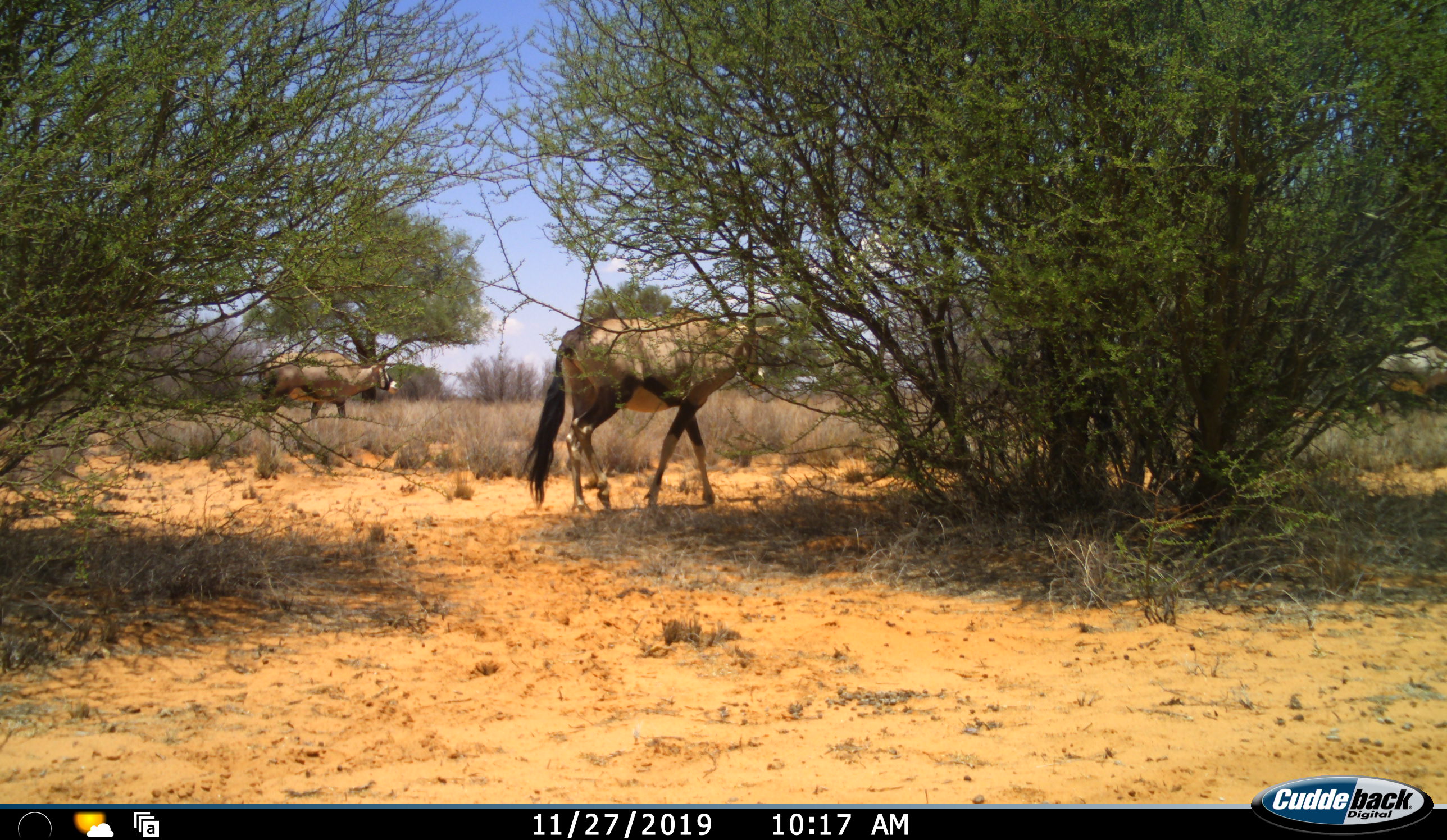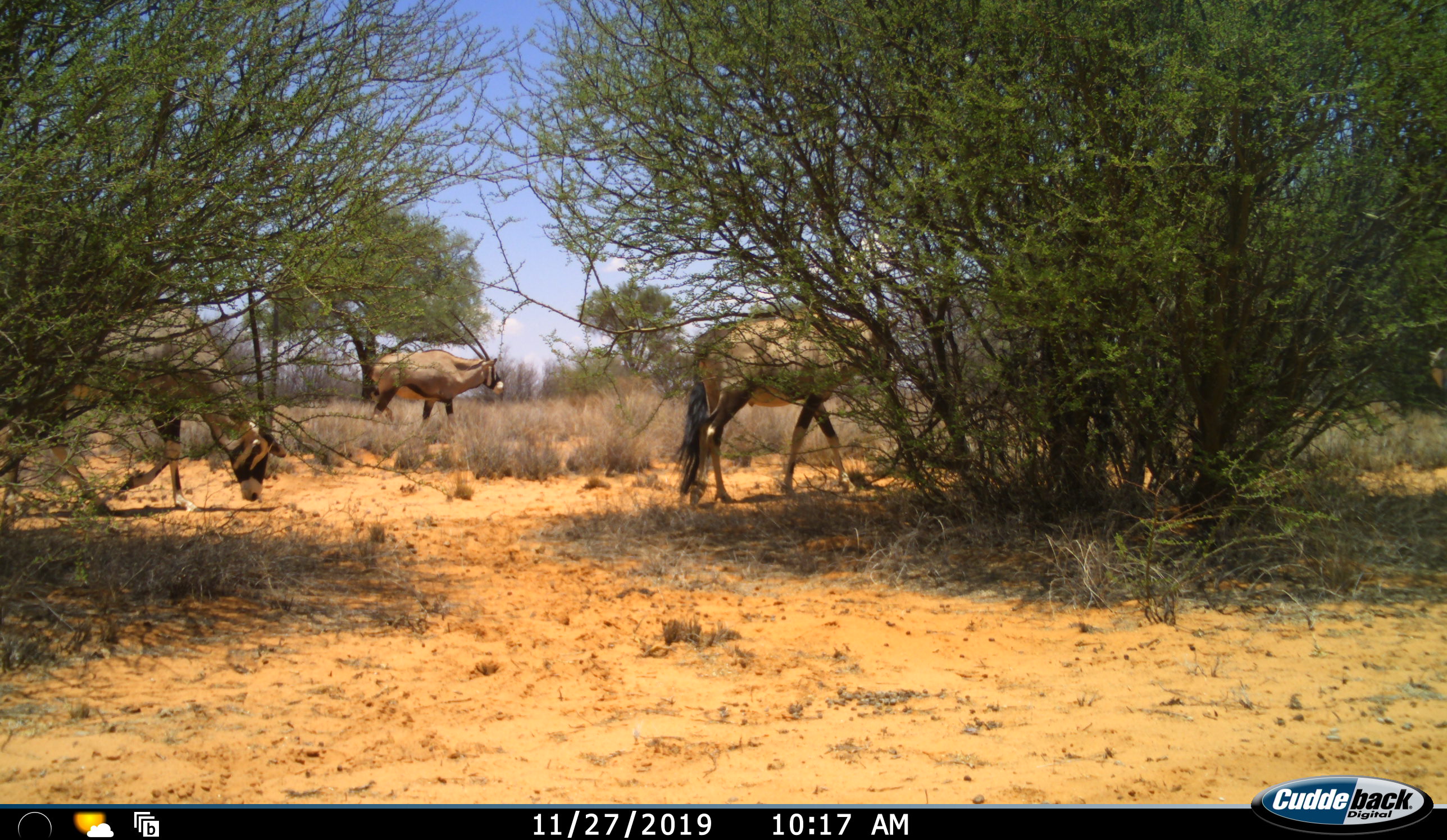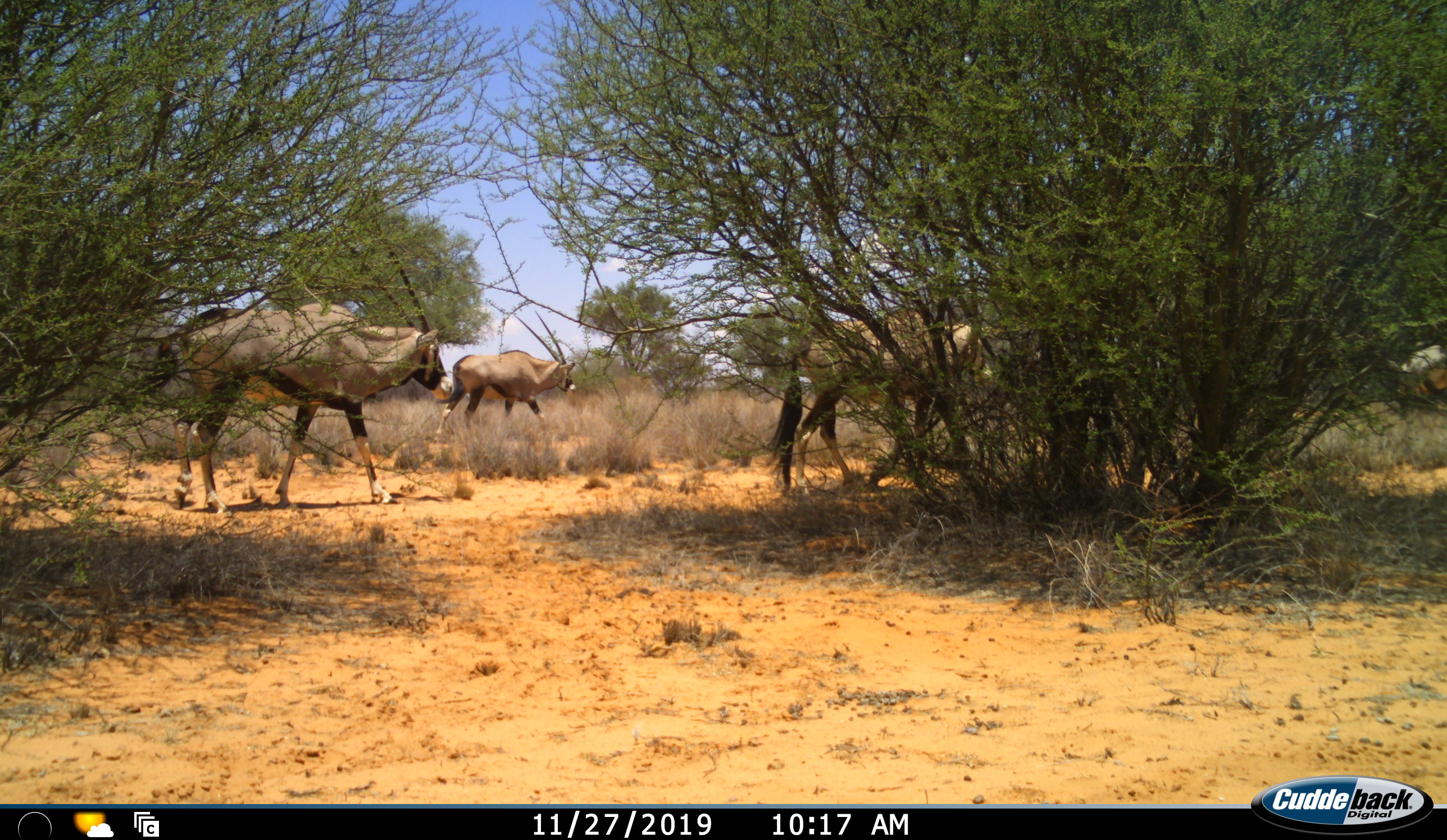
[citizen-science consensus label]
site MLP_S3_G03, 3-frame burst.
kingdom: Animalia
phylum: Chordata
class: Mammalia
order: Artiodactyla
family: Bovidae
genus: Oryx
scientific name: Oryx gazella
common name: gemsbok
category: oryx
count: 4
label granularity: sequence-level